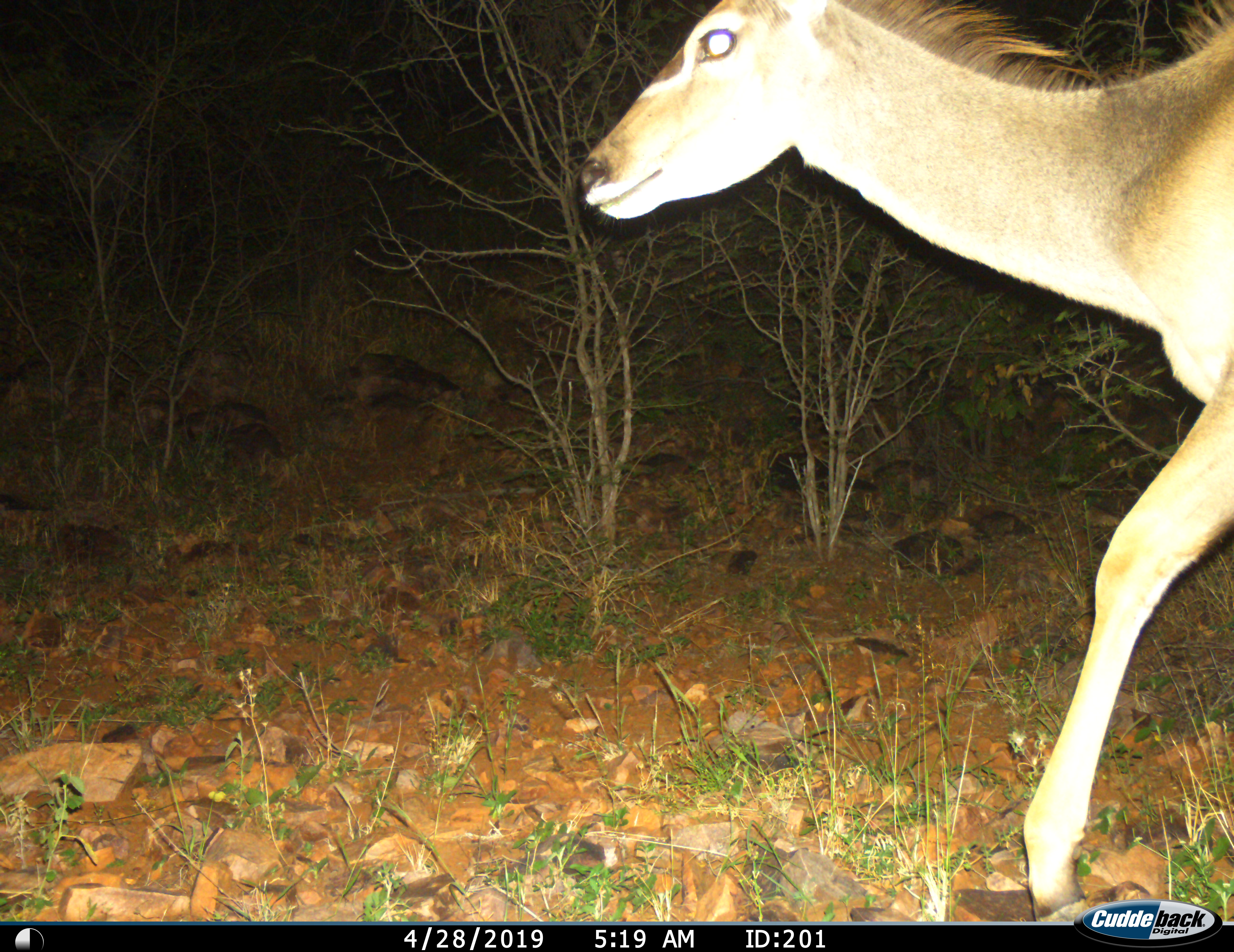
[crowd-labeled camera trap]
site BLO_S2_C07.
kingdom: Animalia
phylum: Chordata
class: Mammalia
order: Artiodactyla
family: Bovidae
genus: Tragelaphus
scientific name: Tragelaphus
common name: kudu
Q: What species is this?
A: Kudu (Tragelaphus).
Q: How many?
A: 1.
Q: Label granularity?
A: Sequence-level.